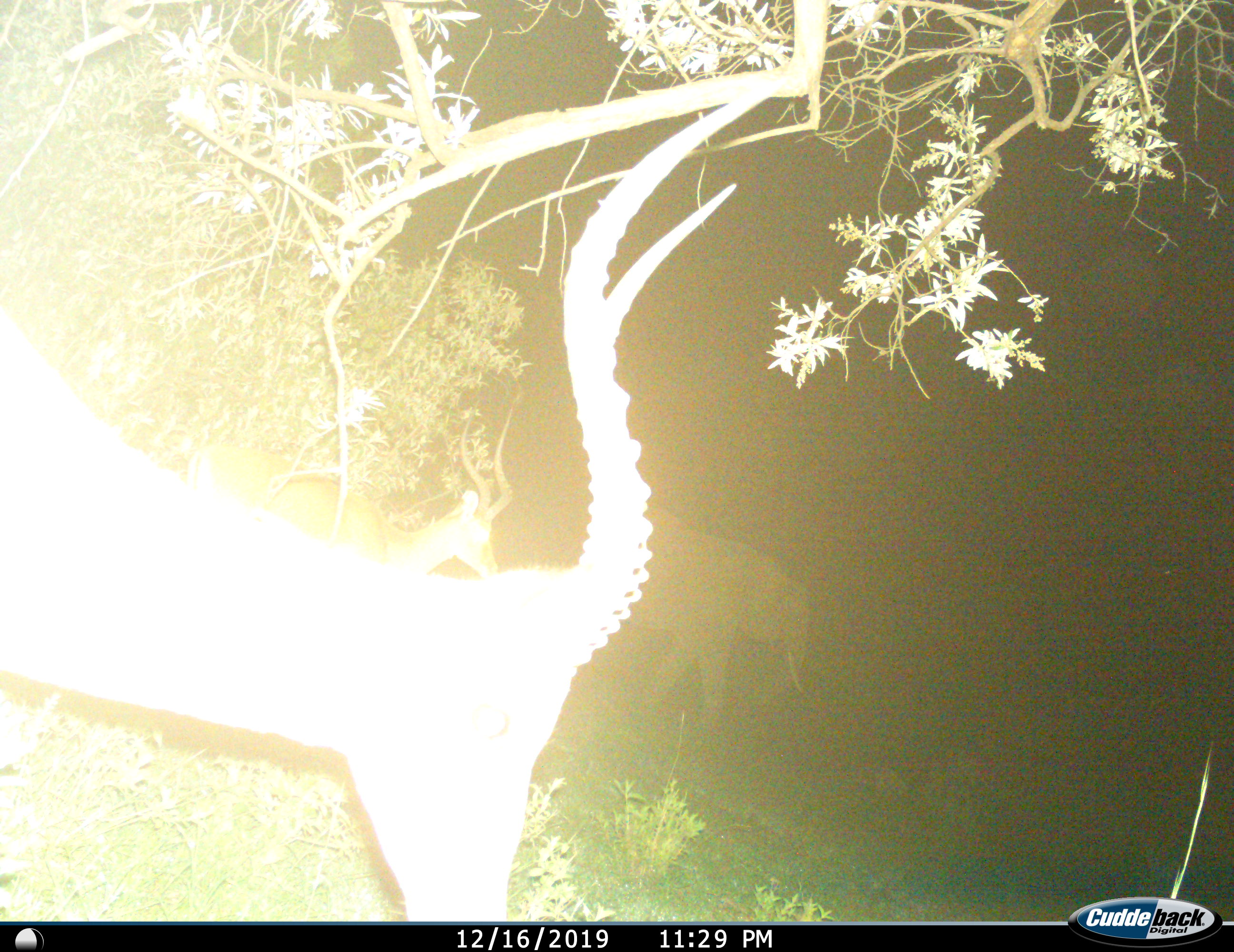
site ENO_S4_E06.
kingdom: Animalia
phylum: Chordata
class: Mammalia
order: Proboscidea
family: Elephantidae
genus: Loxodonta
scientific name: Loxodonta africana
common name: african bush elephant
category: elephant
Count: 1.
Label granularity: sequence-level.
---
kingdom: Animalia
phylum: Chordata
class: Mammalia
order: Artiodactyla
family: Bovidae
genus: Aepyceros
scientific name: Aepyceros melampus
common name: impala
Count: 2.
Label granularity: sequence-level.